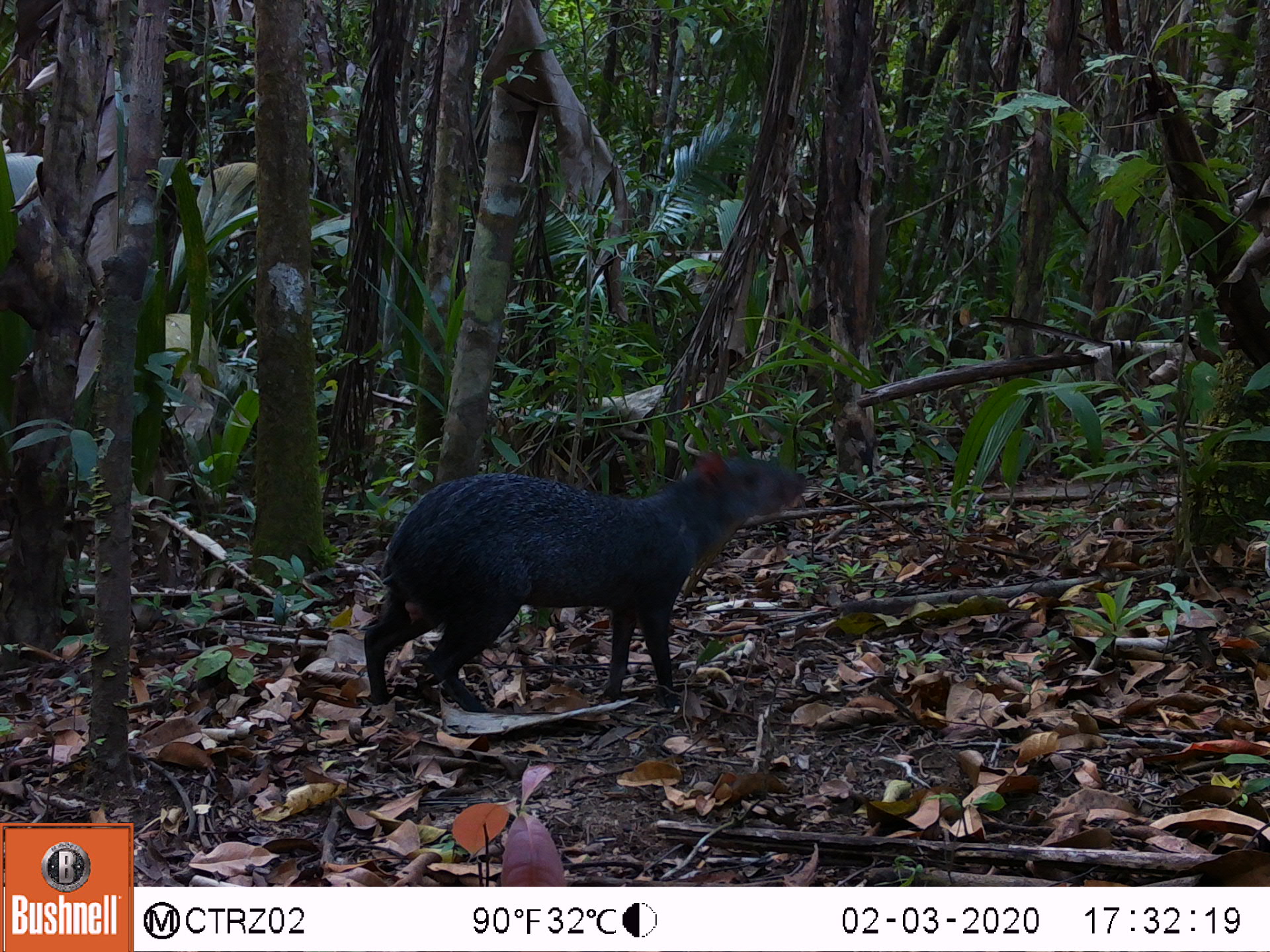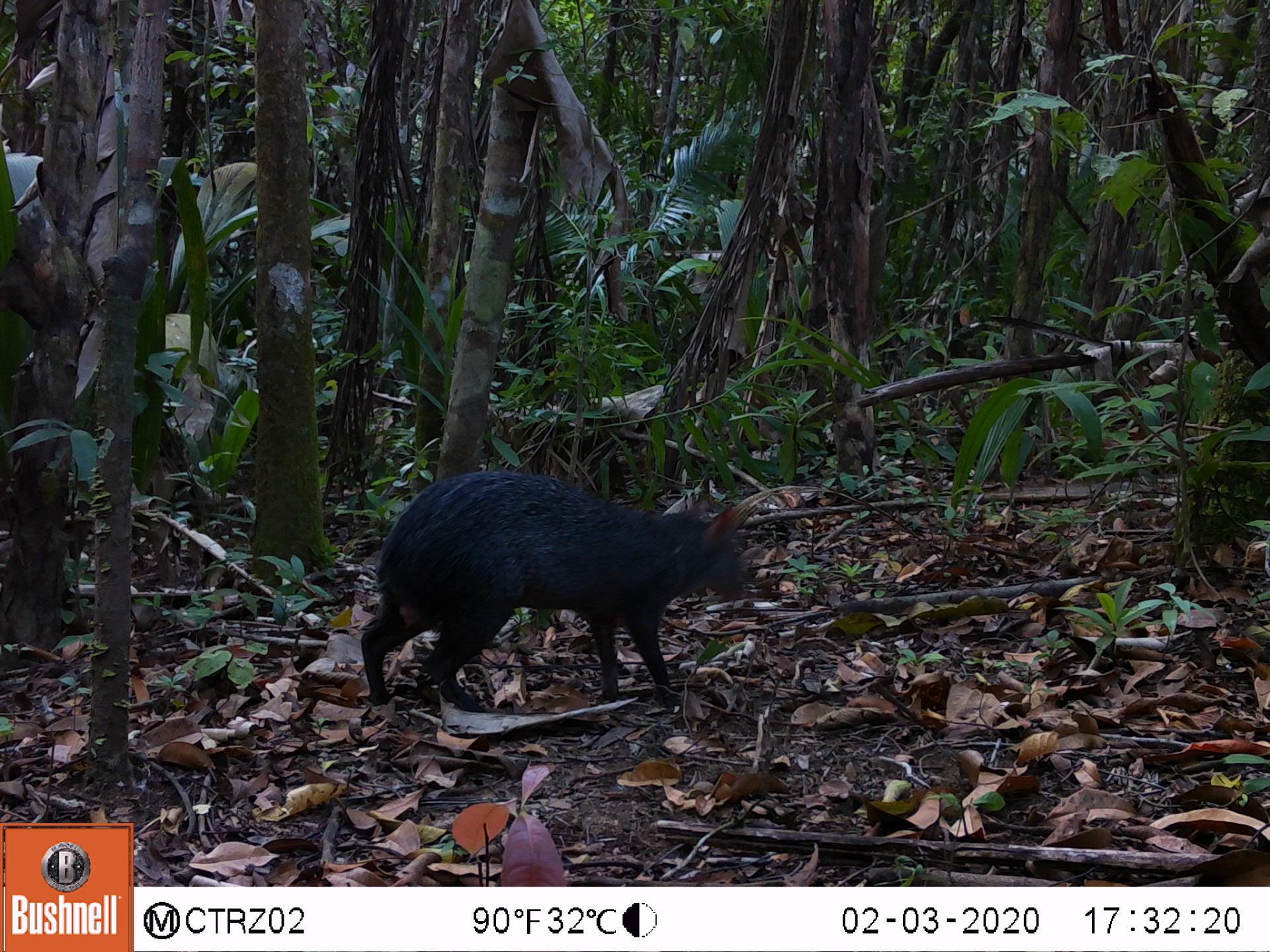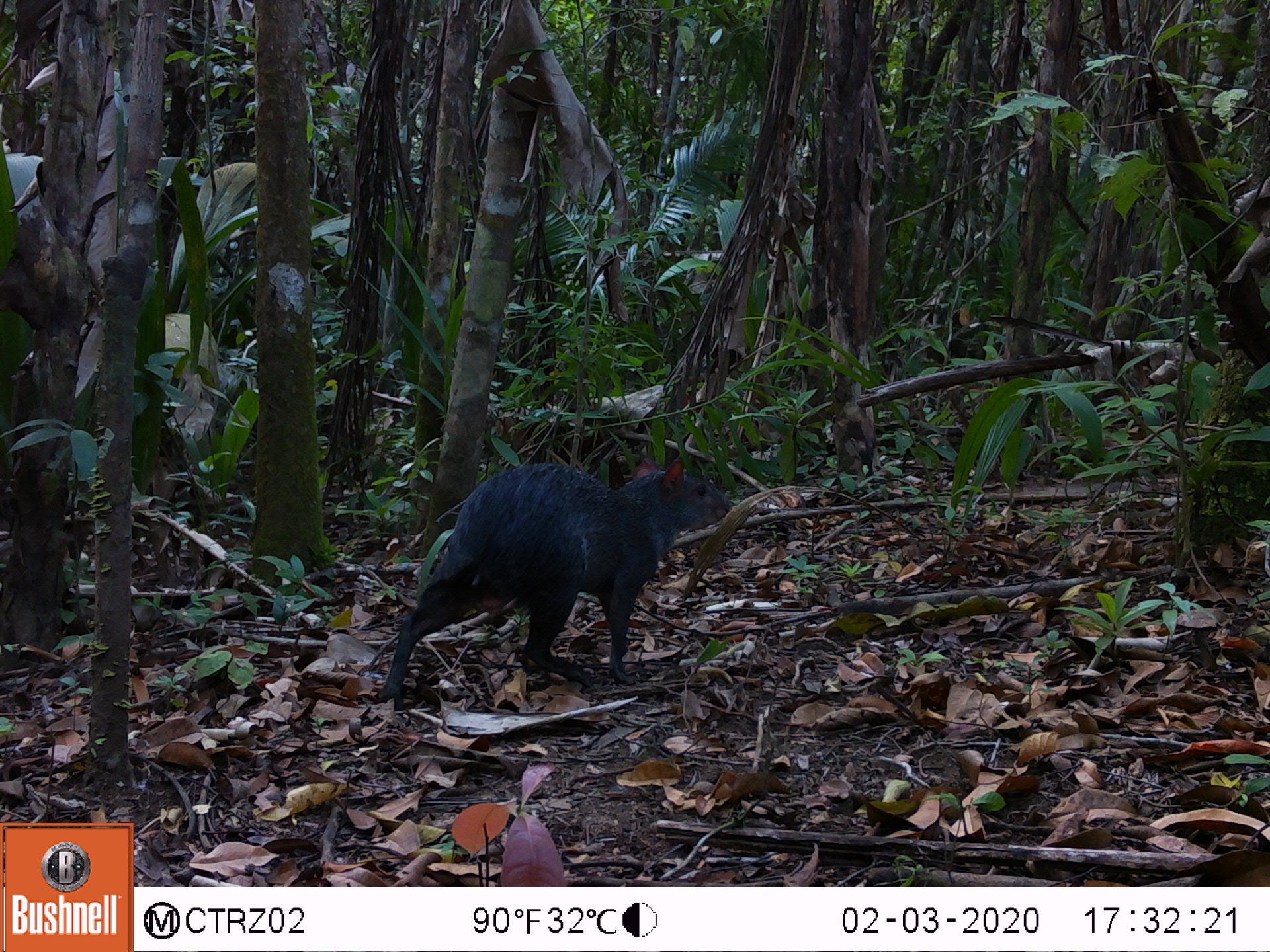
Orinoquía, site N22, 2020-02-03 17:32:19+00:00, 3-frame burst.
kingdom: Animalia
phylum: Chordata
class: Mammalia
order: Rodentia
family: Dasyproctidae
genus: Dasyprocta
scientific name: Dasyprocta fuliginosa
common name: black agouti